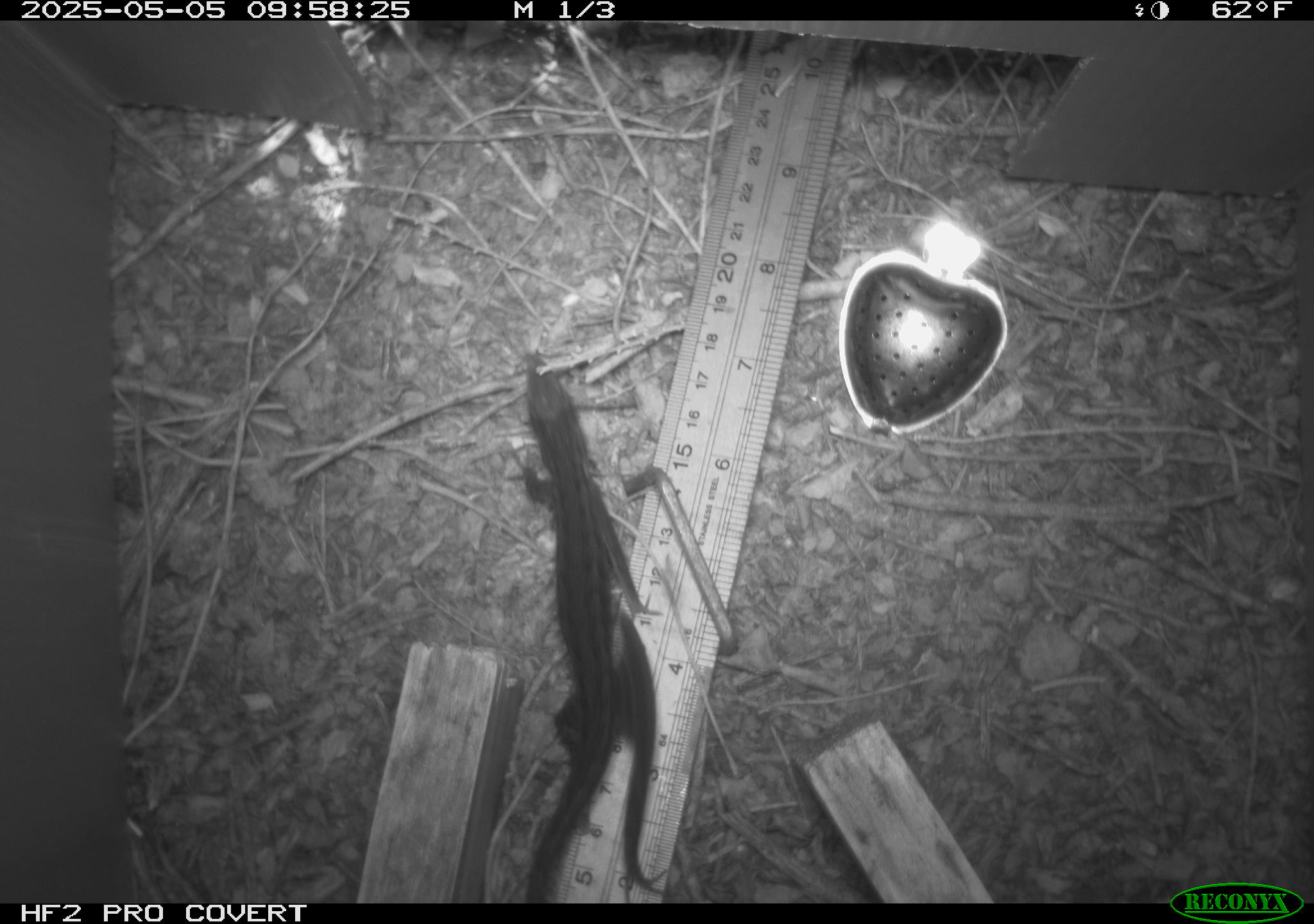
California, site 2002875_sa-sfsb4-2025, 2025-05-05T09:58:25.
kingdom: Animalia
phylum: Chordata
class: Reptilia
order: Squamata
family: Phrynosomatidae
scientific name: Phrynosomatidae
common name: north american spiny lizards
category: sceloporus/uta species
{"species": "sceloporus/uta species (north american spiny lizards) (Phrynosomatidae)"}